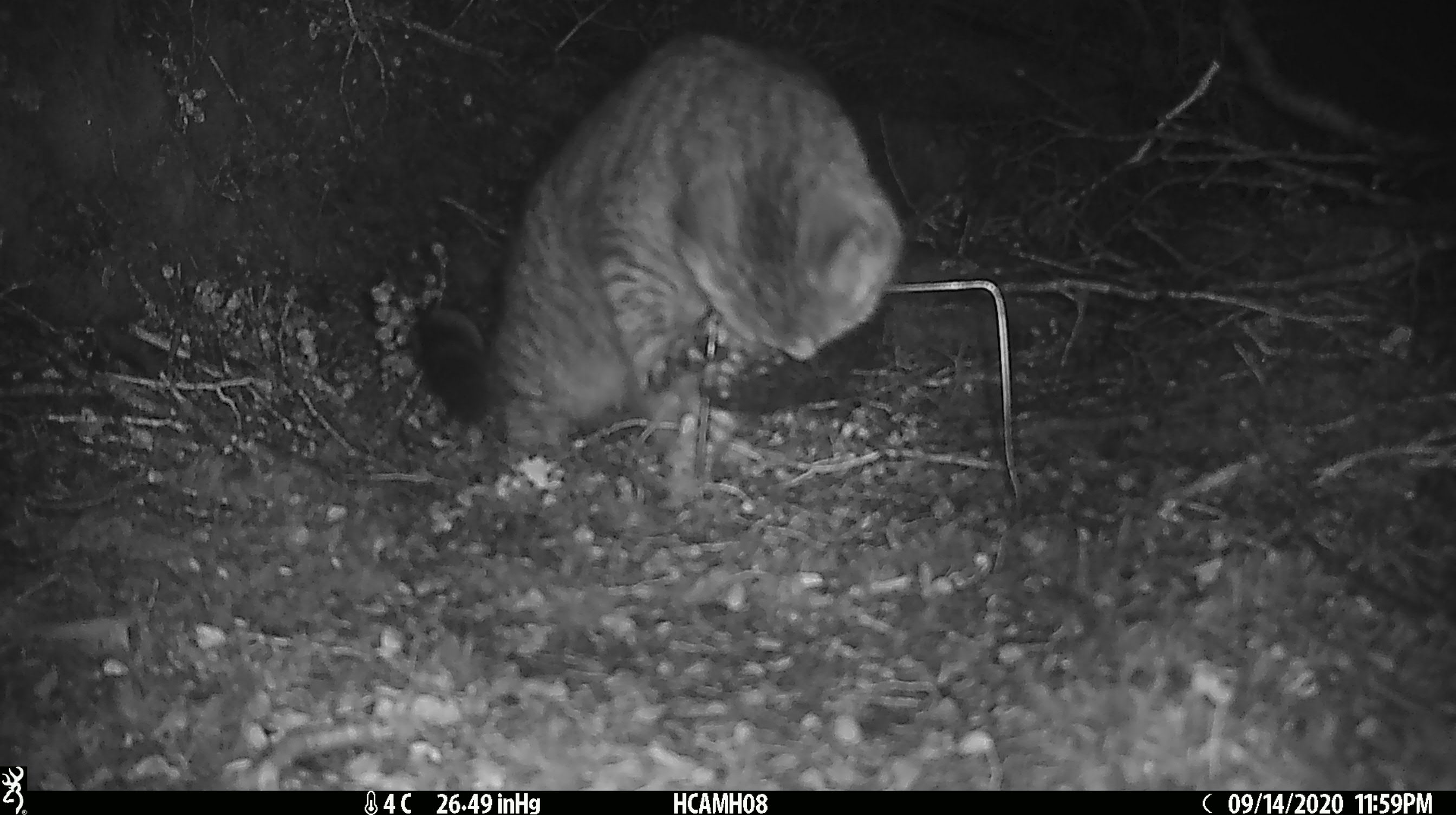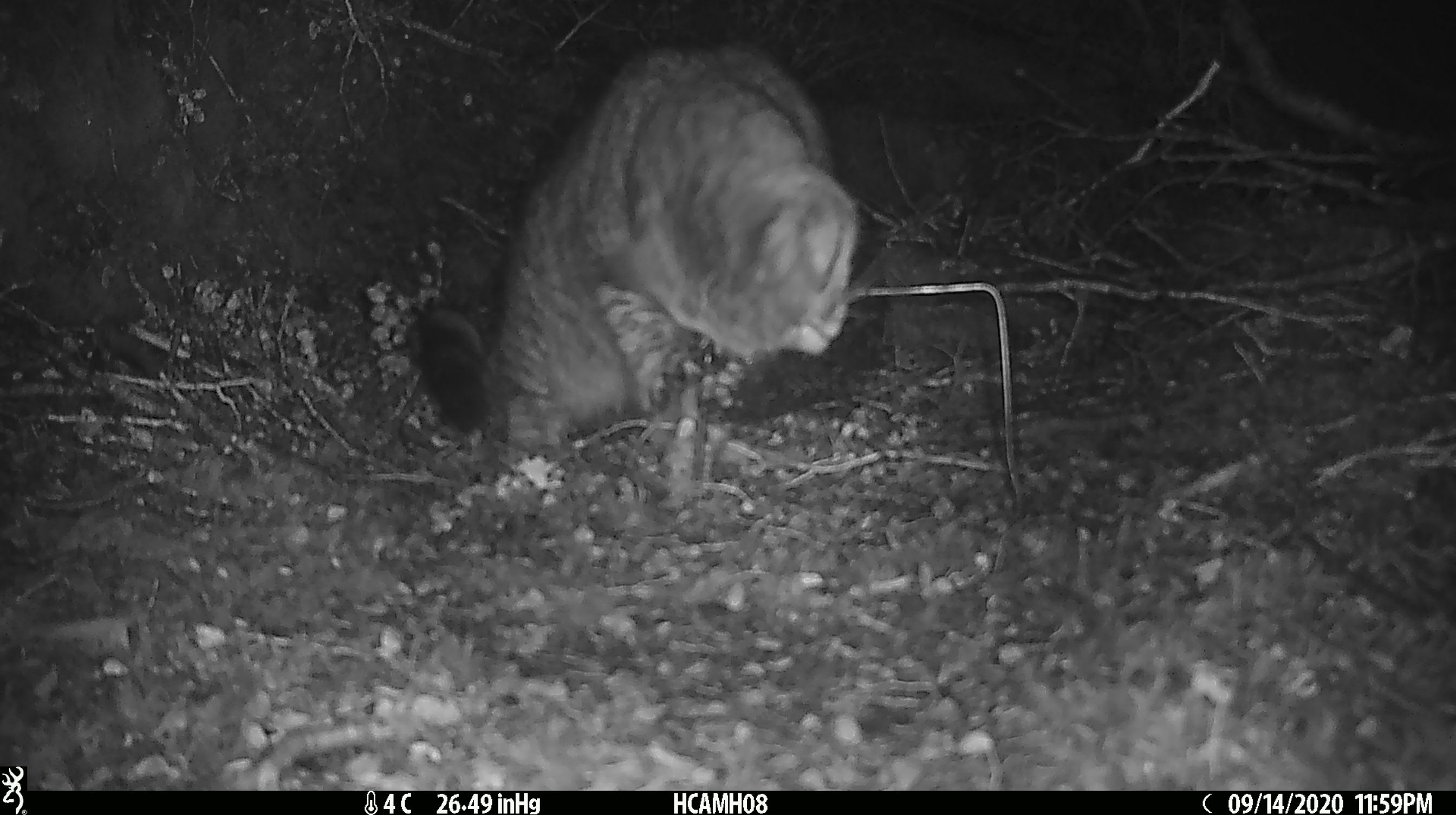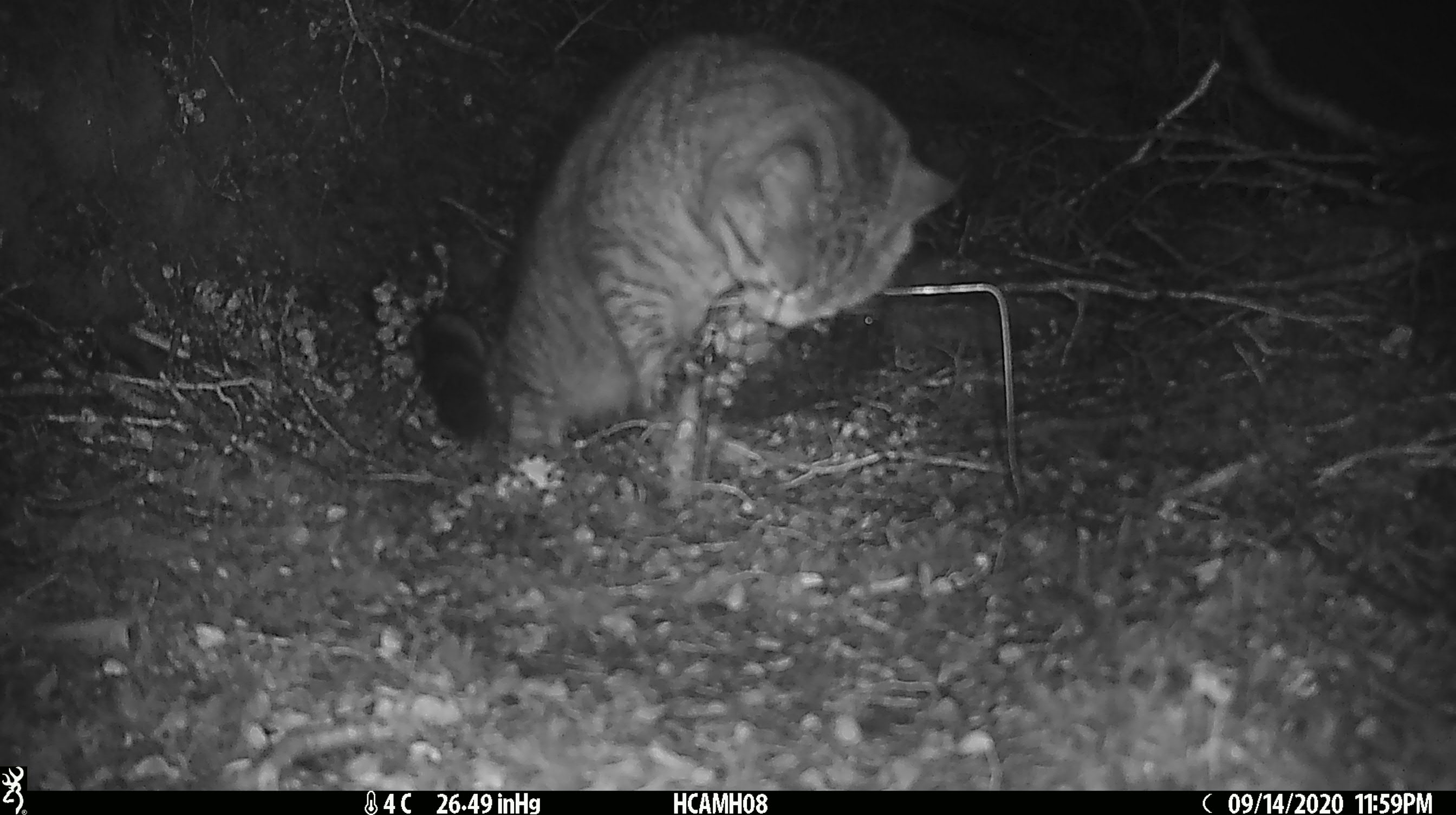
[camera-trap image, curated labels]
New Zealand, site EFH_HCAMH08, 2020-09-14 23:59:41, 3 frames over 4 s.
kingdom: Animalia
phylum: Chordata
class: Mammalia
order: Carnivora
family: Felidae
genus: Felis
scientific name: Felis catus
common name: domestic cat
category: cat